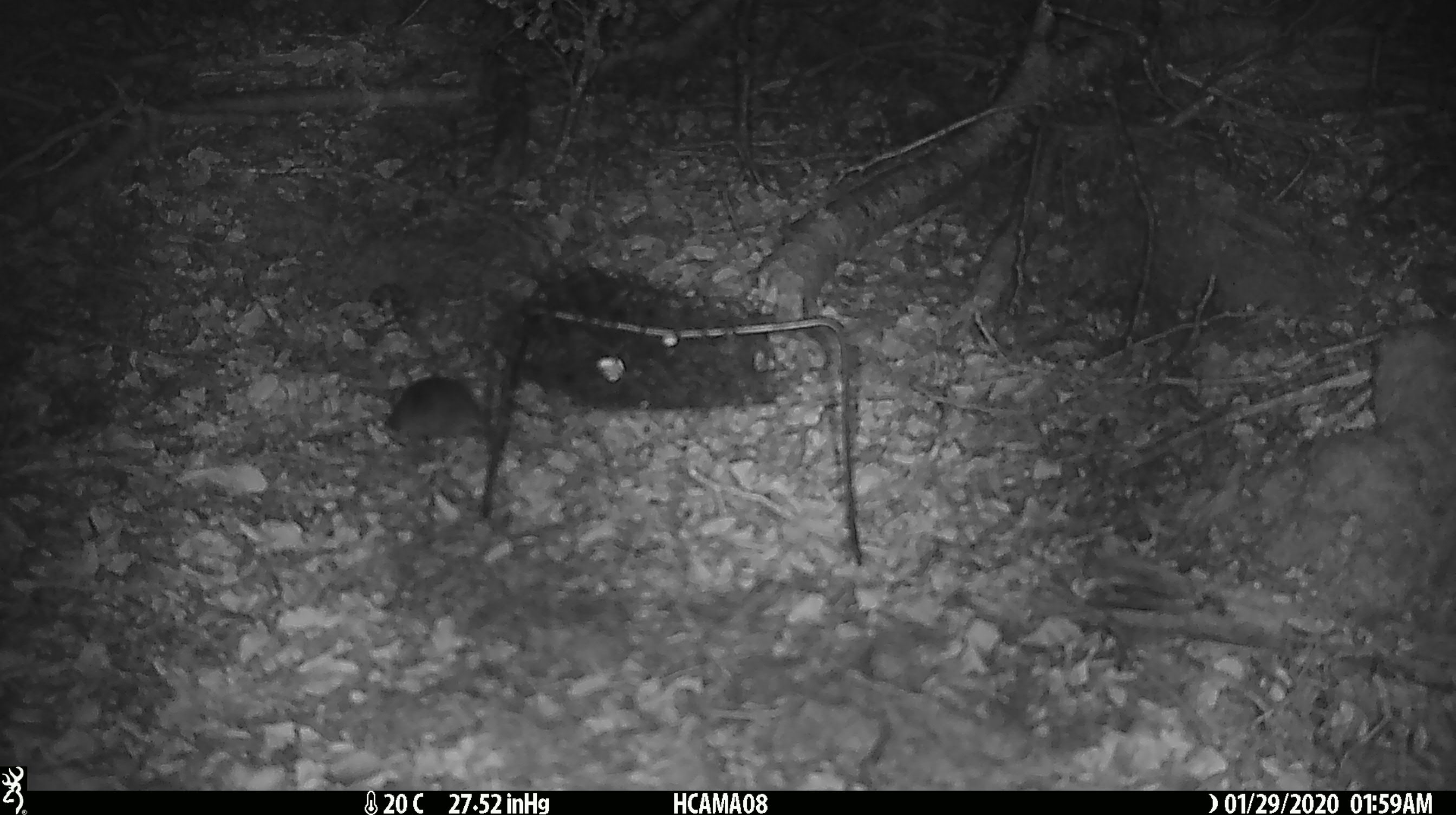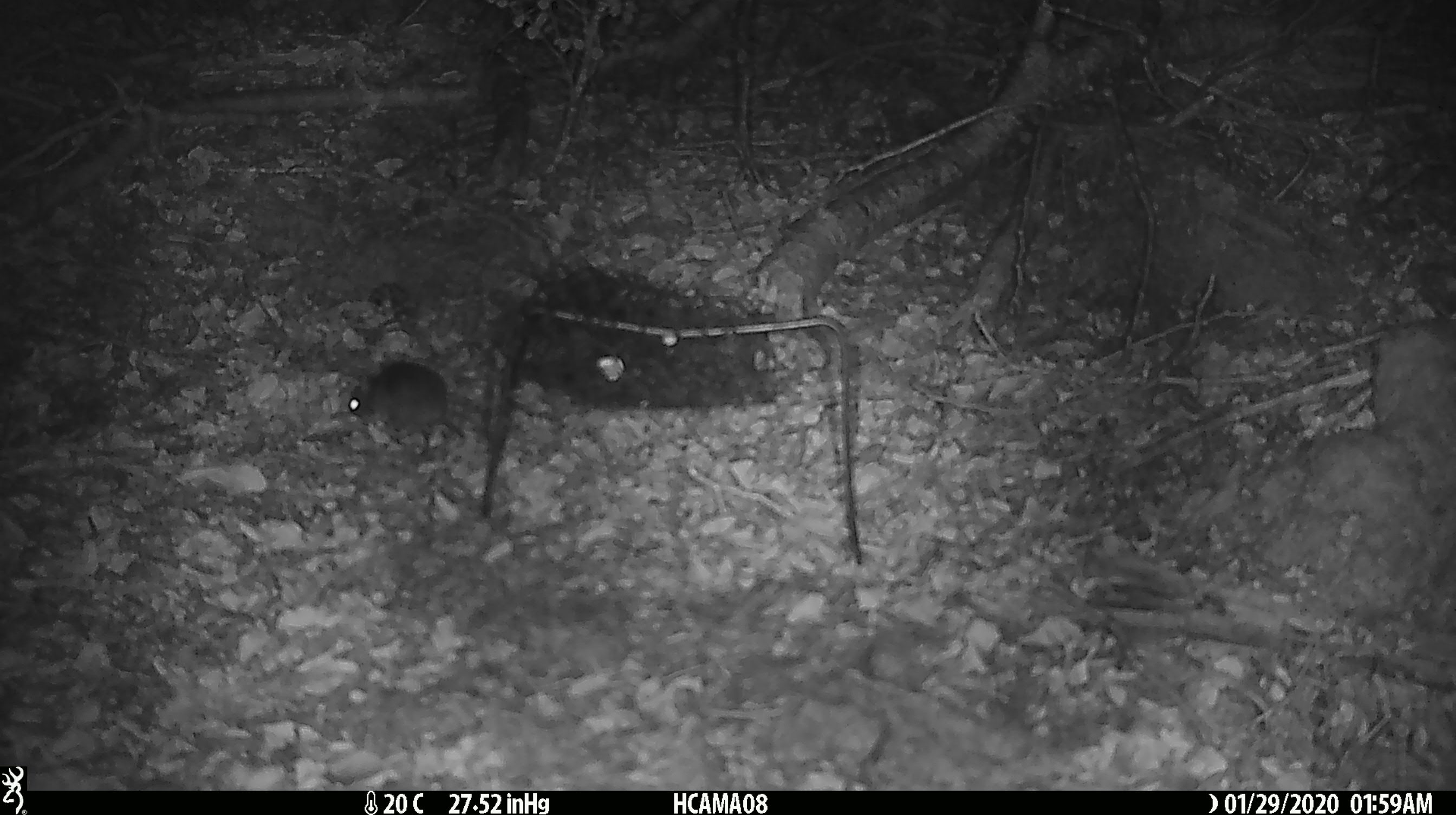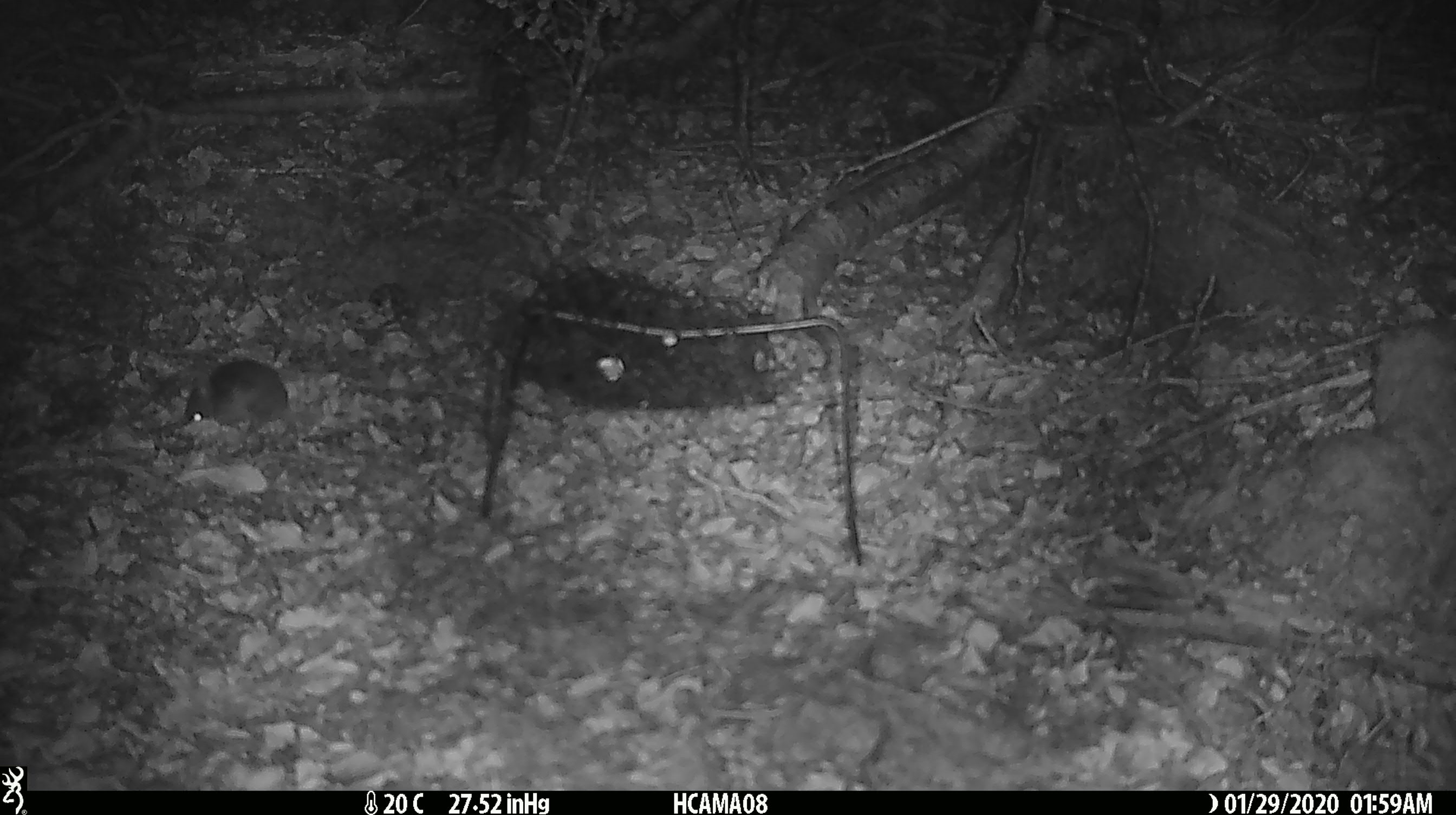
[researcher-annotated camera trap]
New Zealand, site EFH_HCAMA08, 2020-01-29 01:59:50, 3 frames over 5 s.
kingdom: Animalia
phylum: Chordata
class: Mammalia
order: Rodentia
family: Muridae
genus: Mus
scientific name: Mus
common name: mouse